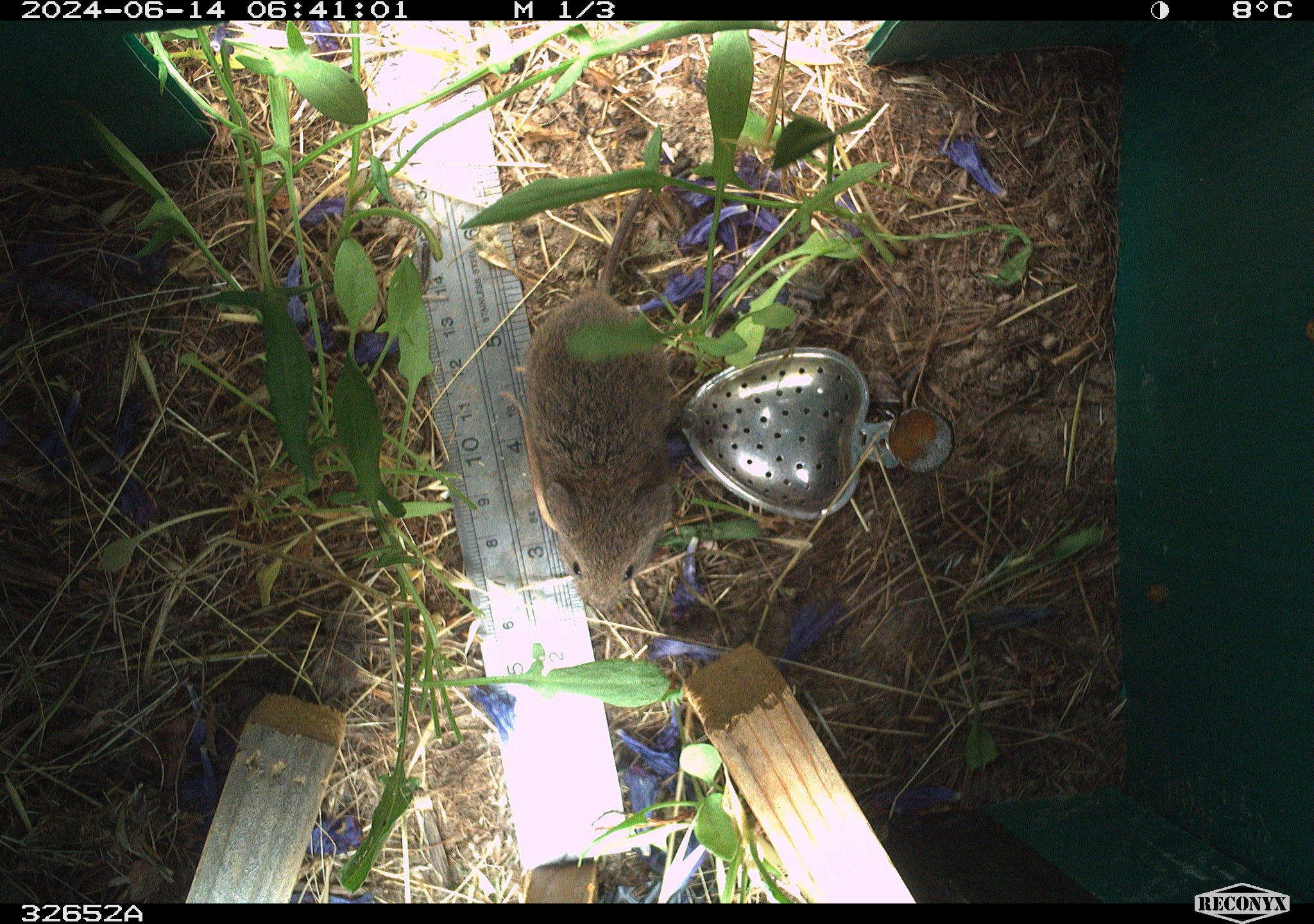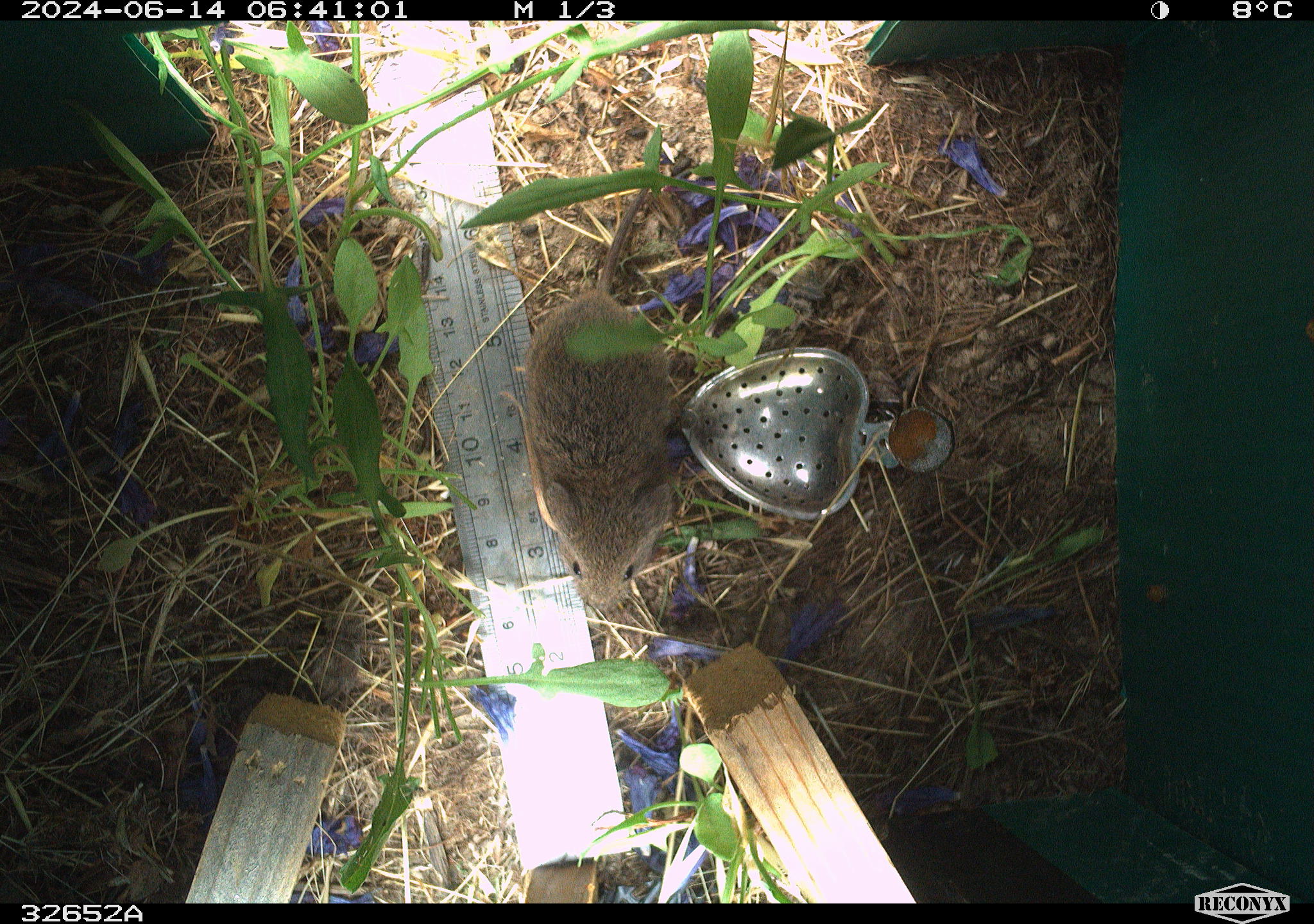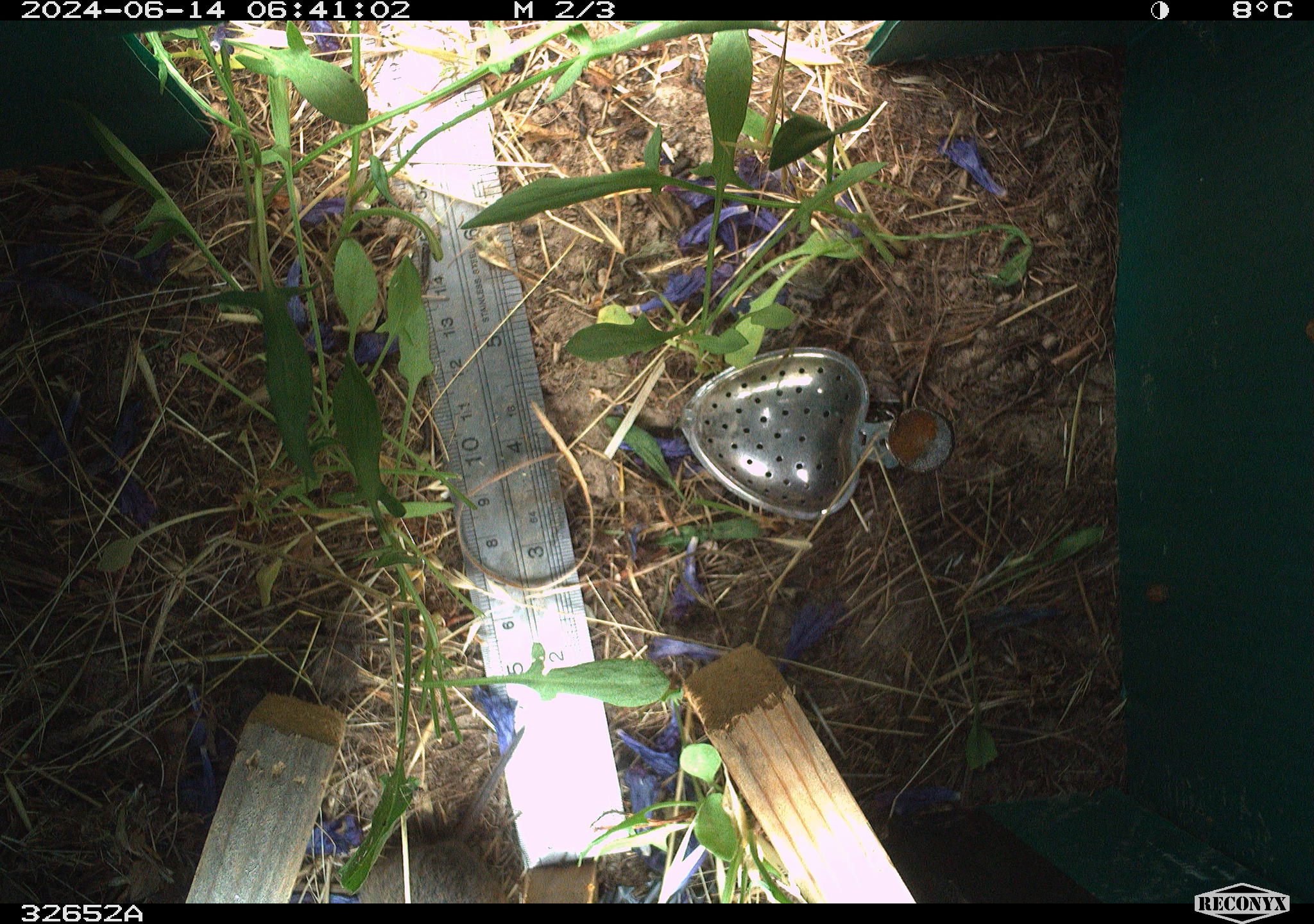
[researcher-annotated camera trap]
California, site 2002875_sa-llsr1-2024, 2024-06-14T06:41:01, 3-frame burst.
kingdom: Animalia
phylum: Chordata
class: Mammalia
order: Rodentia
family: Cricetidae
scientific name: Arvicolinae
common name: voles, lemmings, and muskrats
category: arvicolinae subfamily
Arvicolinae subfamily (voles, lemmings, and muskrats) (Arvicolinae).